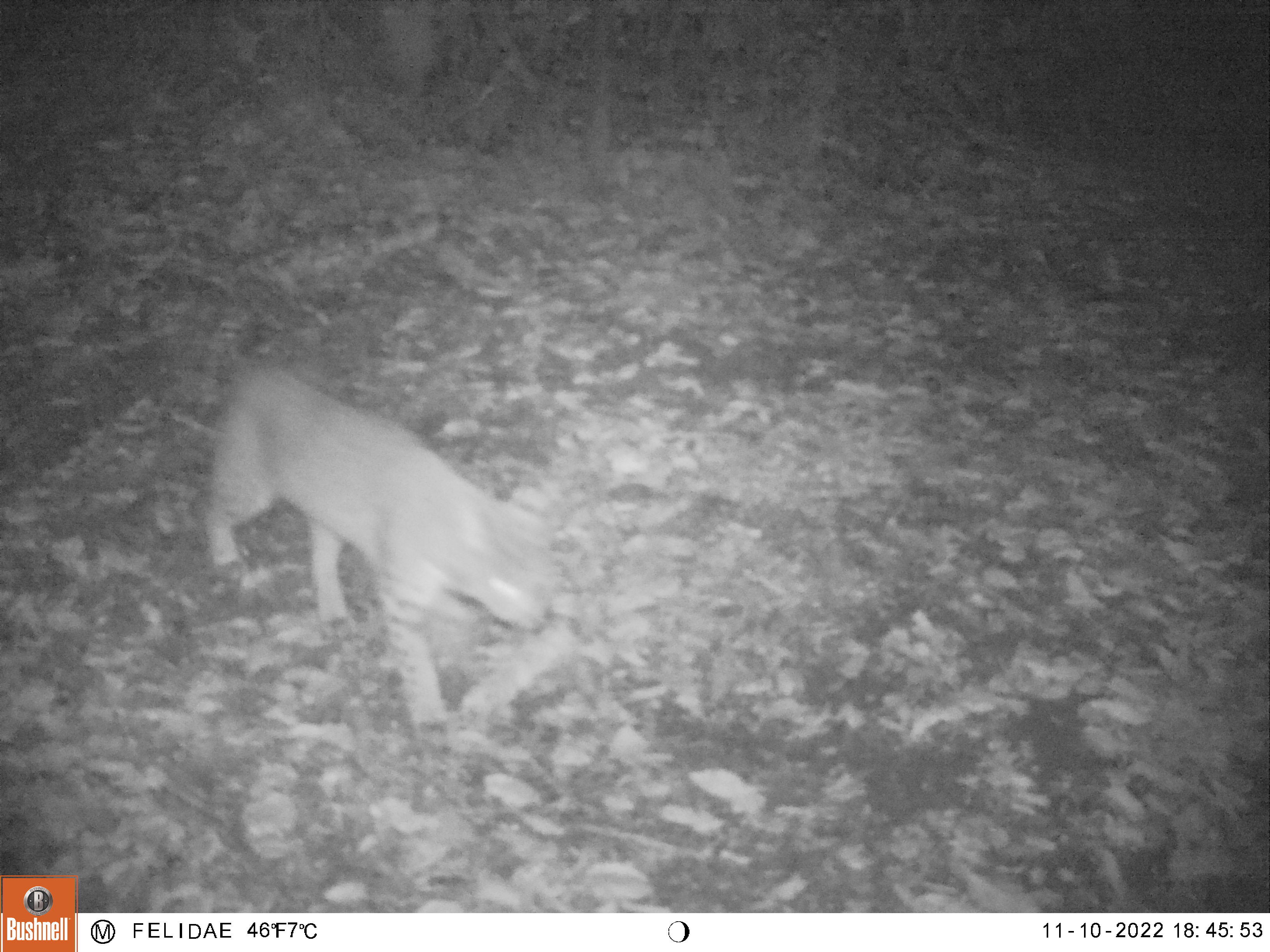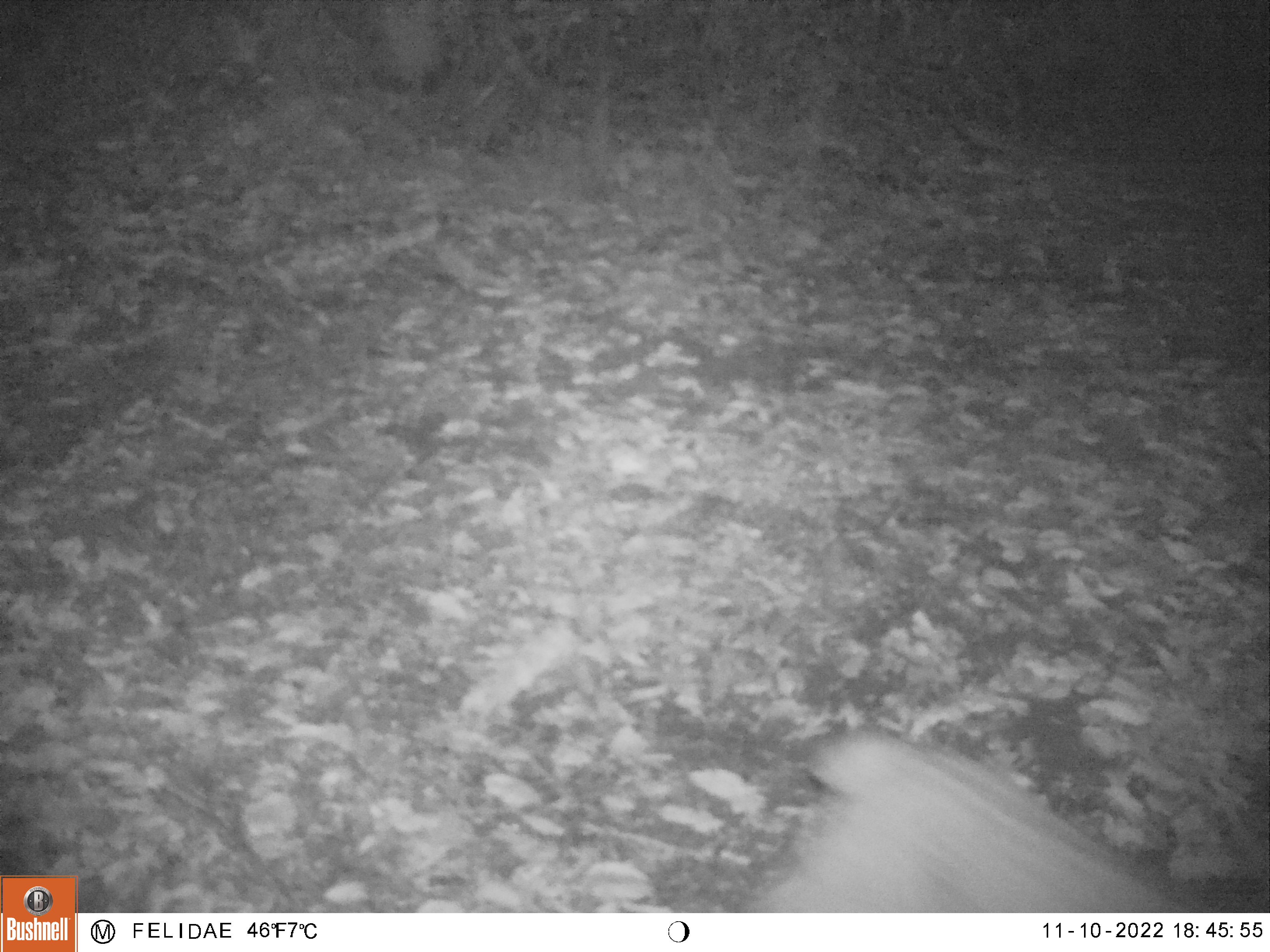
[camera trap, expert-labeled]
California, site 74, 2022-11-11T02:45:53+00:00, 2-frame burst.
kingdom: Animalia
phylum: Chordata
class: Mammalia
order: Carnivora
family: Felidae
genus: Lynx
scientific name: Lynx rufus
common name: bobcat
Bobcat (Lynx rufus).